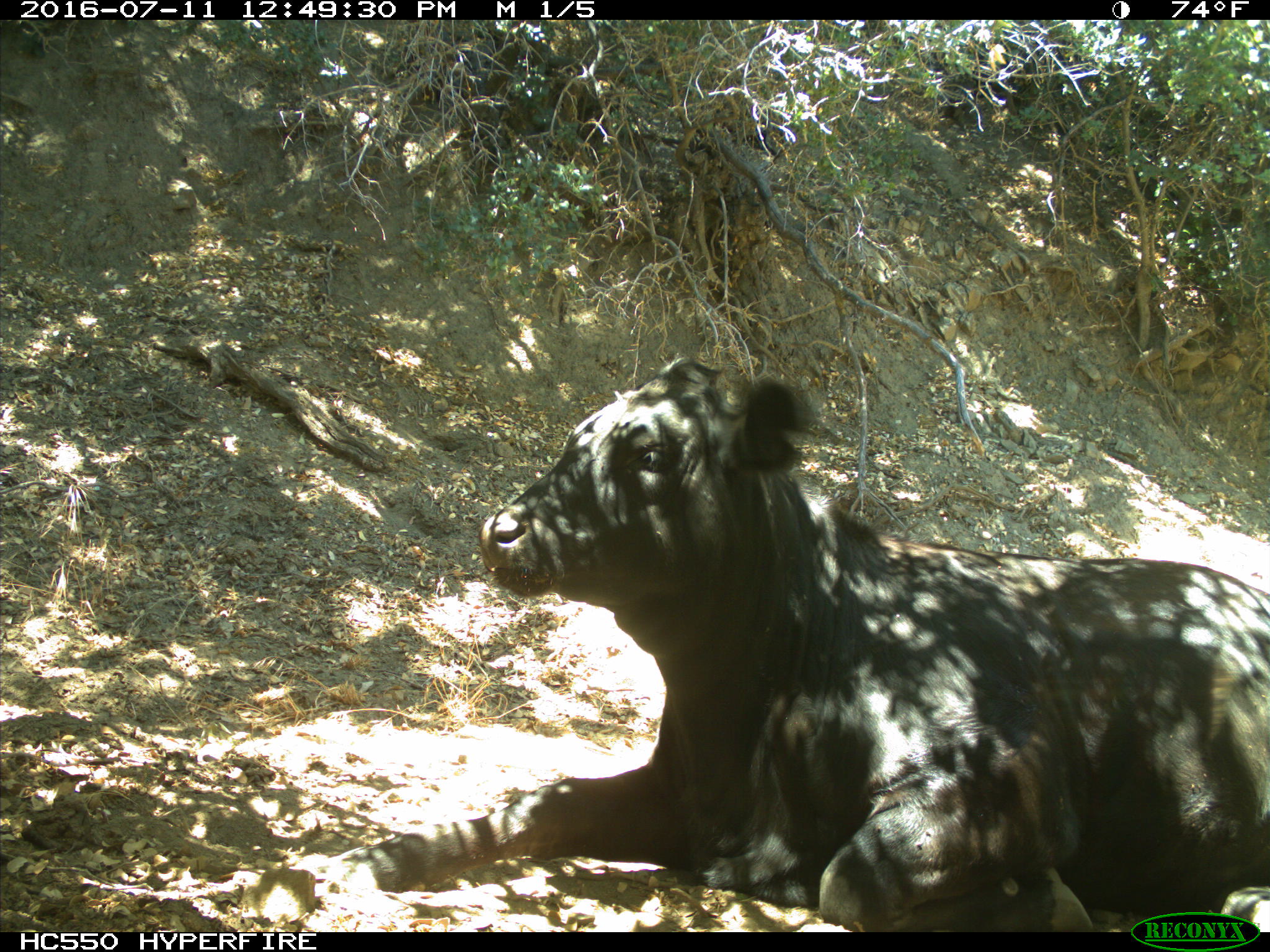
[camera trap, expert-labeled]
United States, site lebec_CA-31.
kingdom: Animalia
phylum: Chordata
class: Mammalia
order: Artiodactyla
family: Bovidae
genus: Bos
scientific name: Bos taurus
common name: domestic cow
Bos taurus (domestic cow).